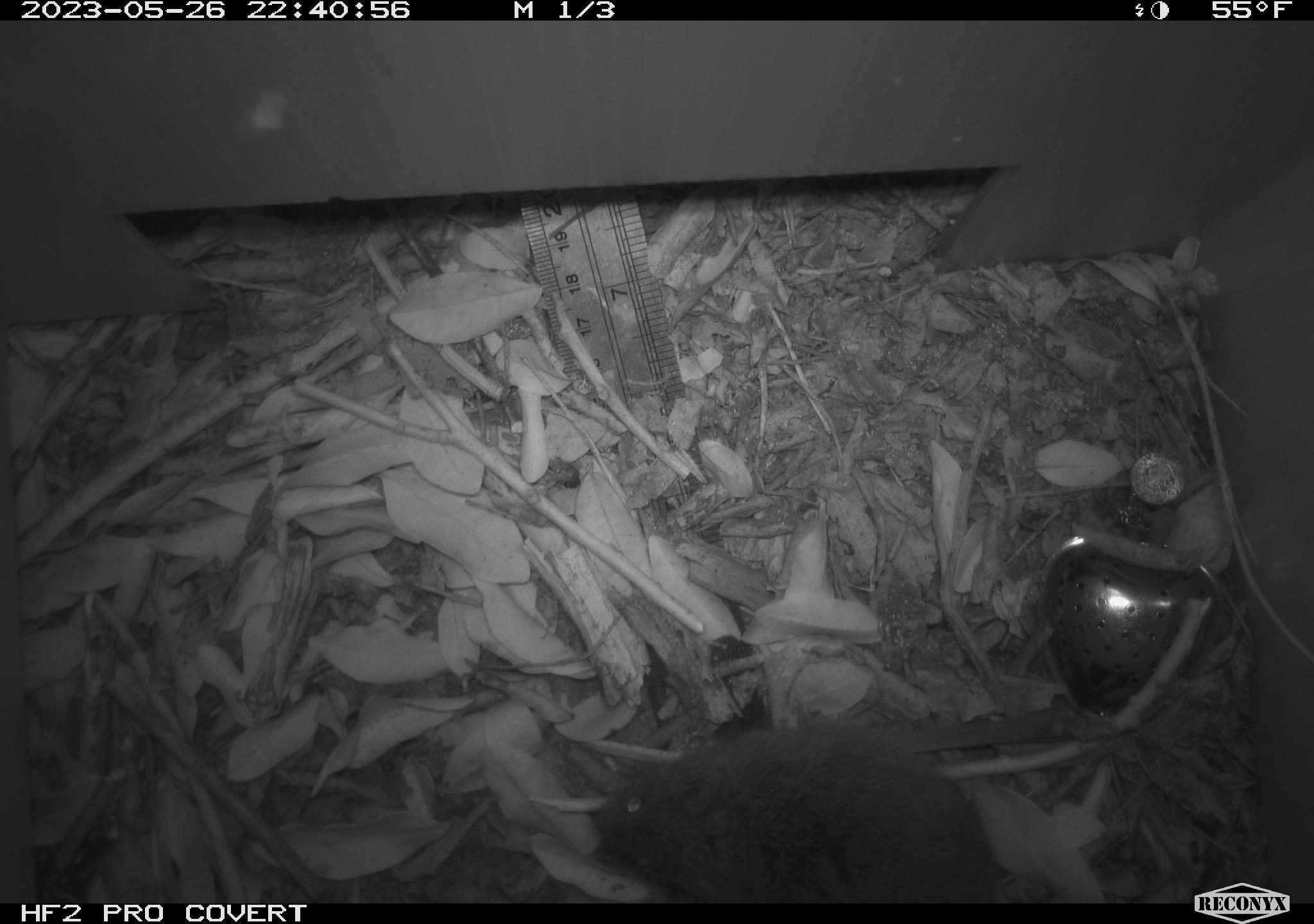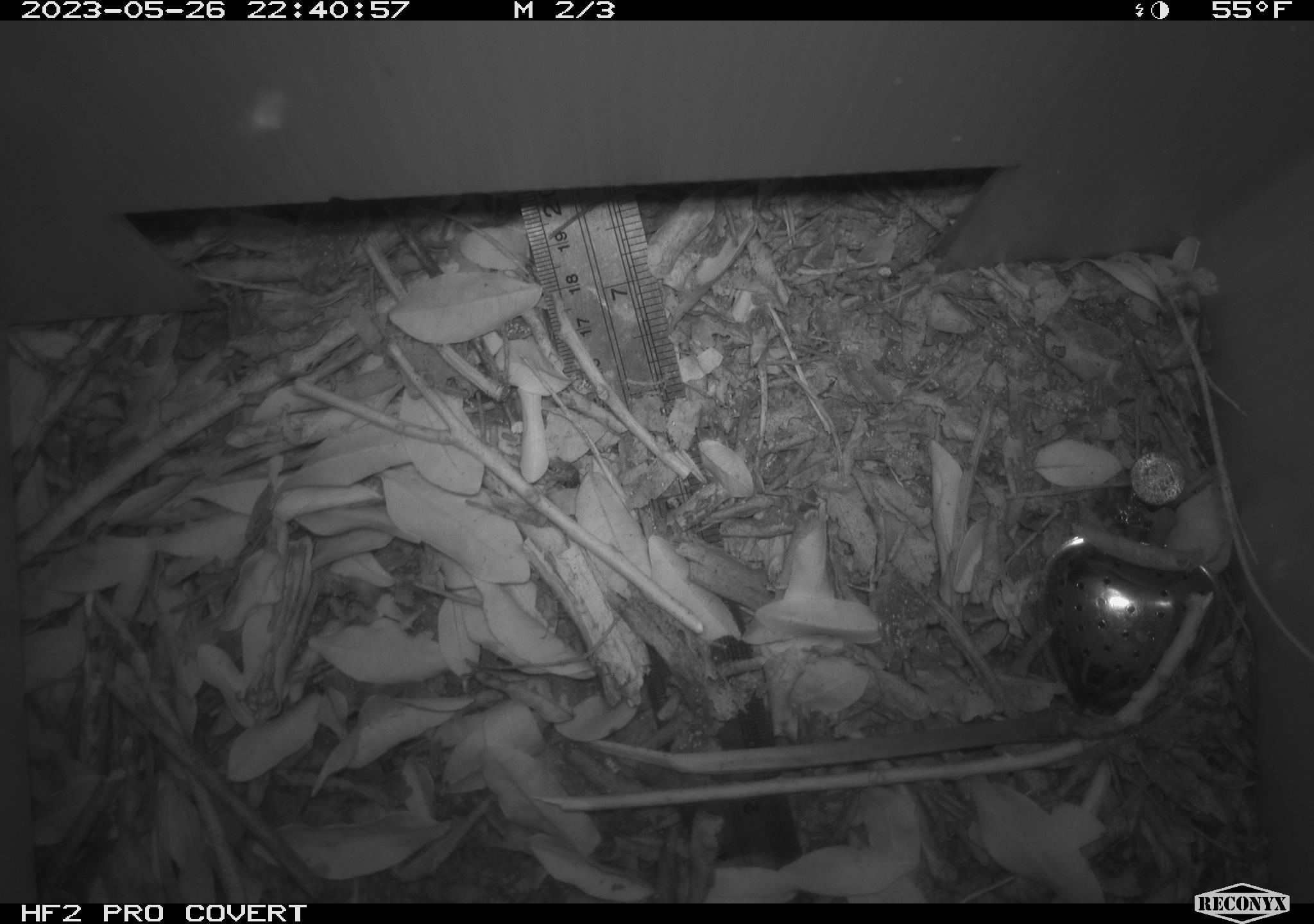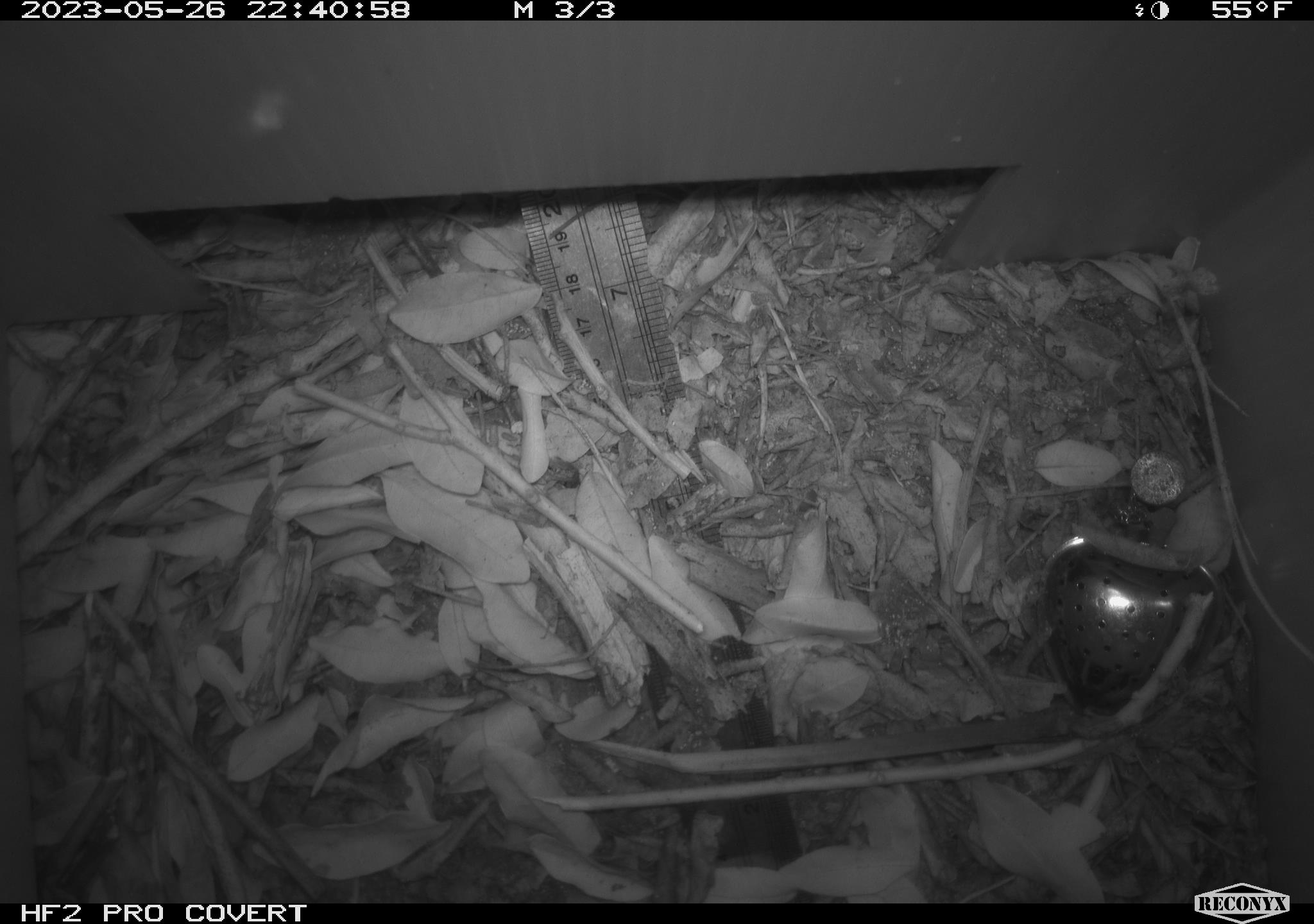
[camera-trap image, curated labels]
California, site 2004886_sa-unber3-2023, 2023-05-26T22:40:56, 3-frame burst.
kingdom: Animalia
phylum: Chordata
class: Mammalia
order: Rodentia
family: Cricetidae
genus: Microtus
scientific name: Microtus californicus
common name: california vole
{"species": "california vole (Microtus californicus)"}